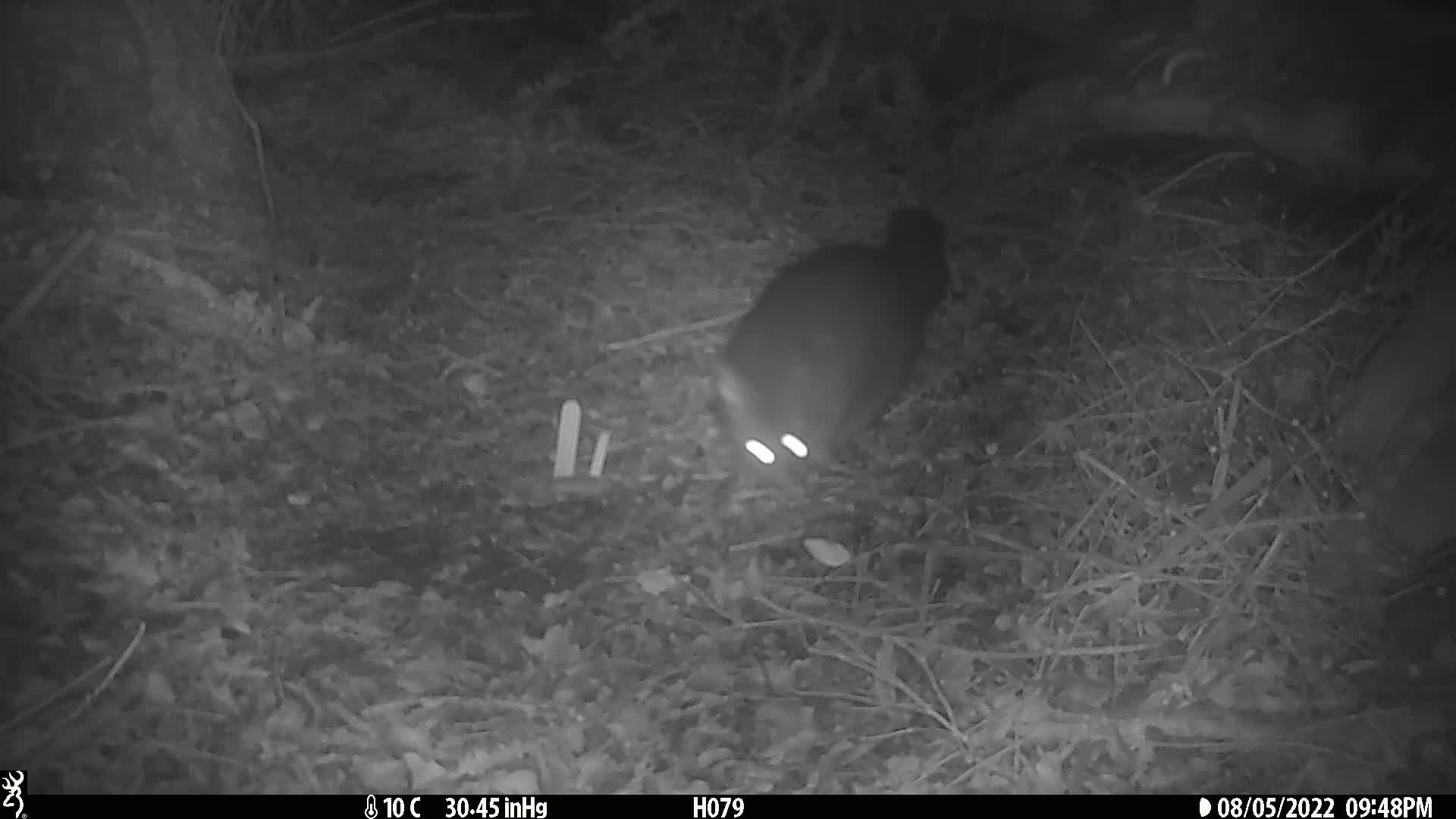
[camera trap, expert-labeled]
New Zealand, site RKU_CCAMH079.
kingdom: Animalia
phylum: Chordata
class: Mammalia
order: Diprotodontia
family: Phalangeridae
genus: Trichosurus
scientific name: Trichosurus vulpecula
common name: common brushtail possum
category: possum